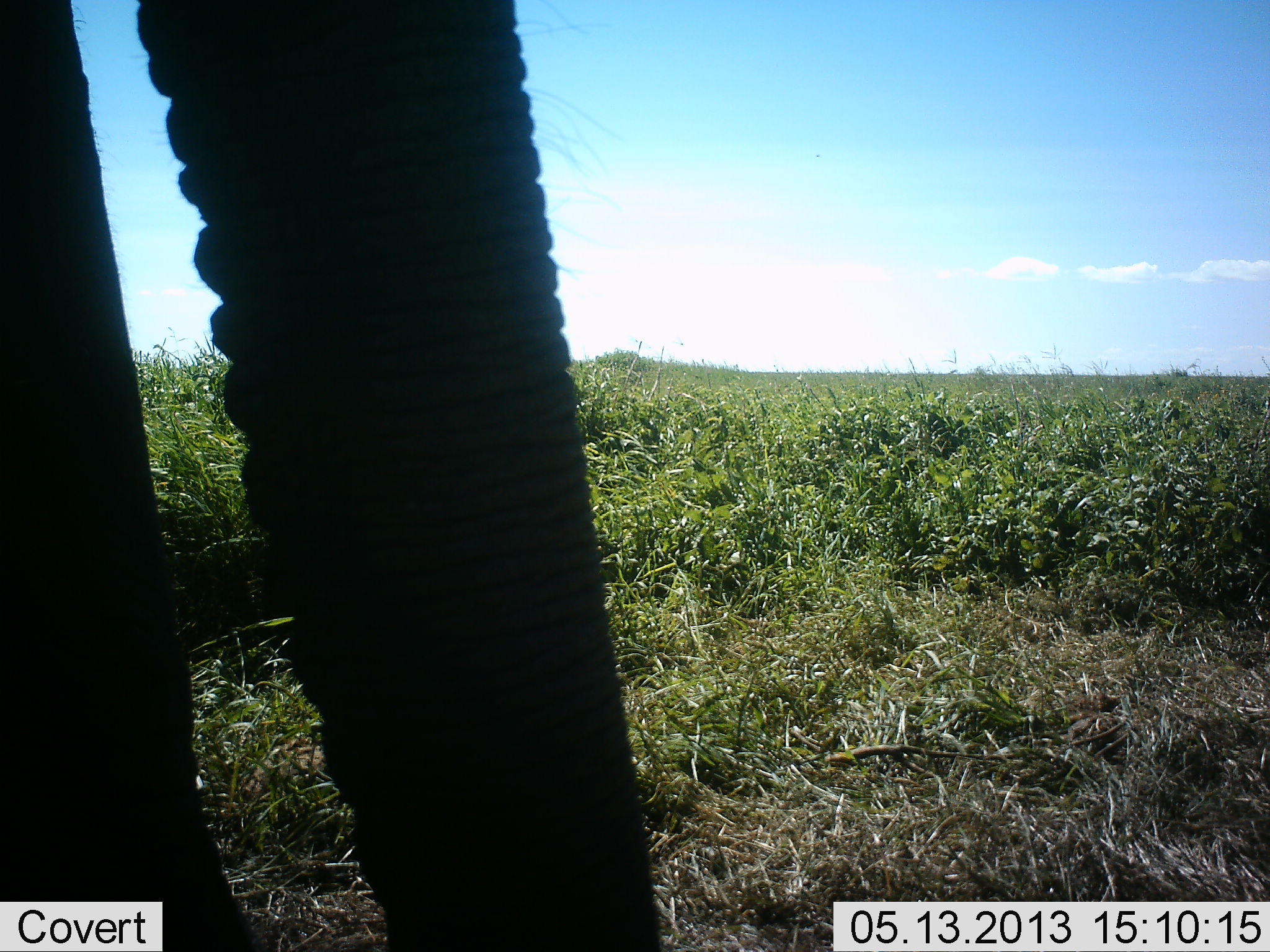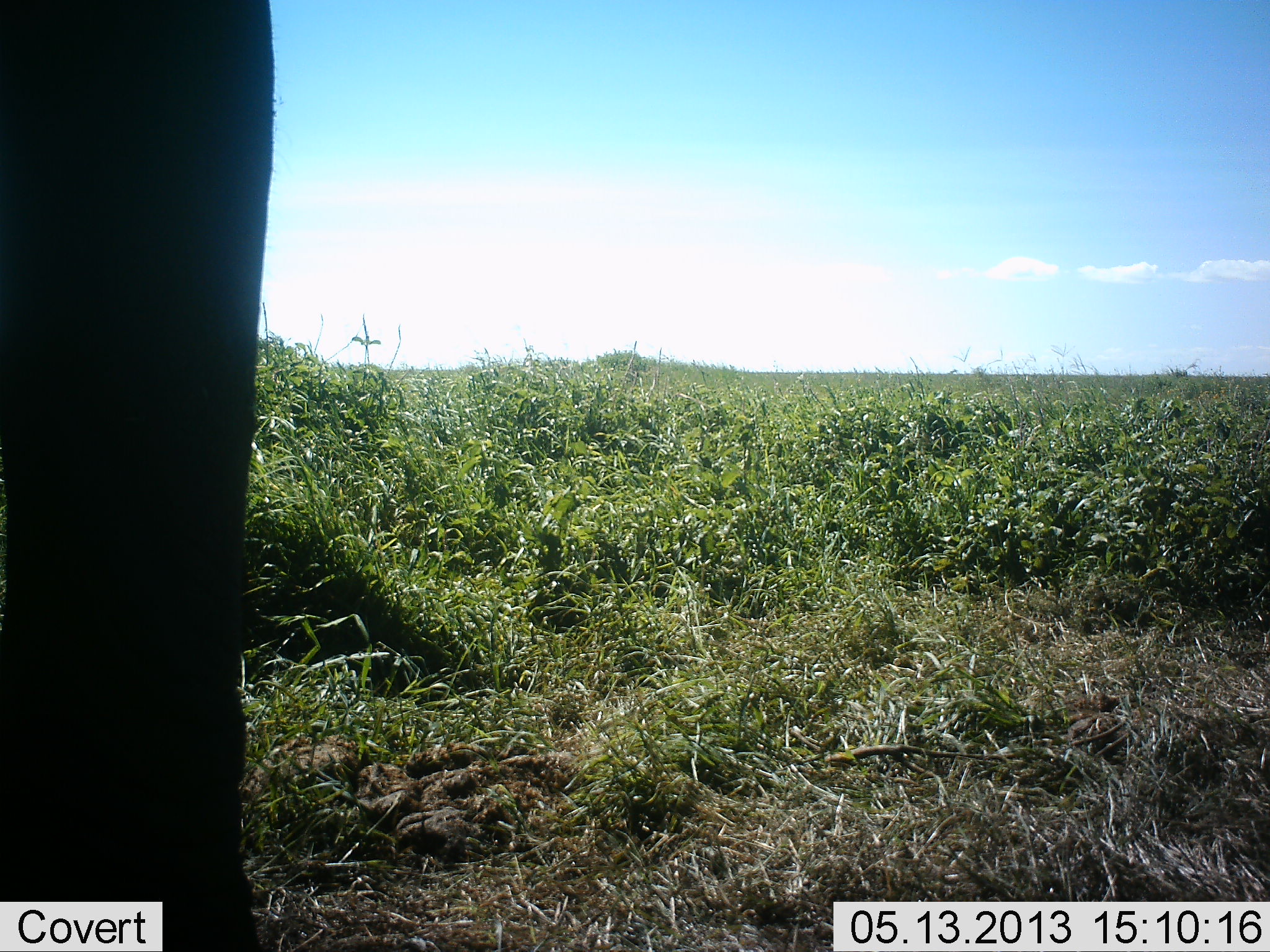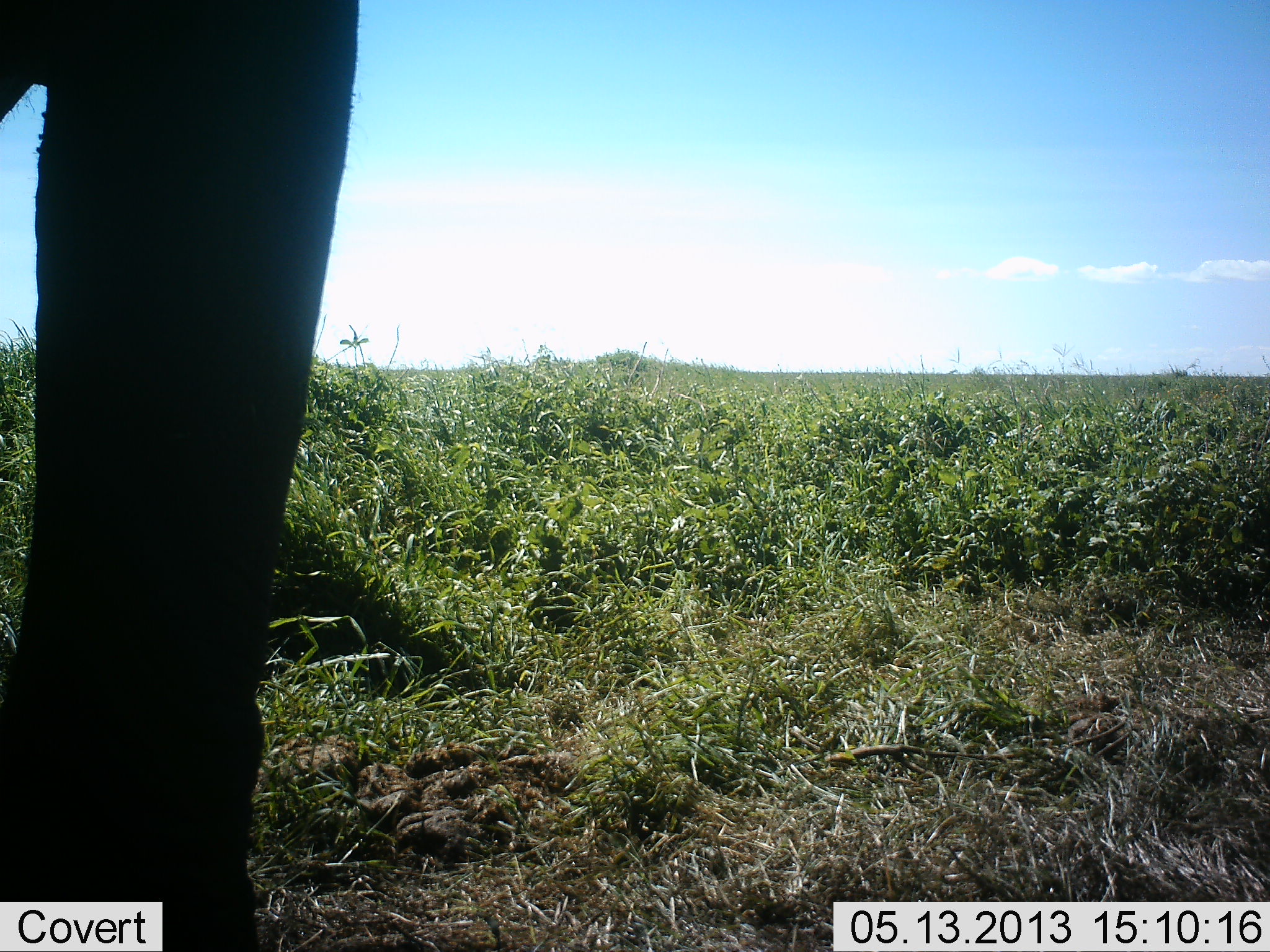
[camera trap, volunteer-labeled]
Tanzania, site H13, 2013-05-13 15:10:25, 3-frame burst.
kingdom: Animalia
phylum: Chordata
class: Mammalia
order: Proboscidea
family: Elephantidae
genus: Loxodonta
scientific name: Loxodonta africana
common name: african bush elephant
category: elephant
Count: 1.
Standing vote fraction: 81%.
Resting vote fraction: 0%.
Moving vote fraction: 19%.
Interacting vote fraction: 0%.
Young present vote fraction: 0%.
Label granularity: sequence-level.